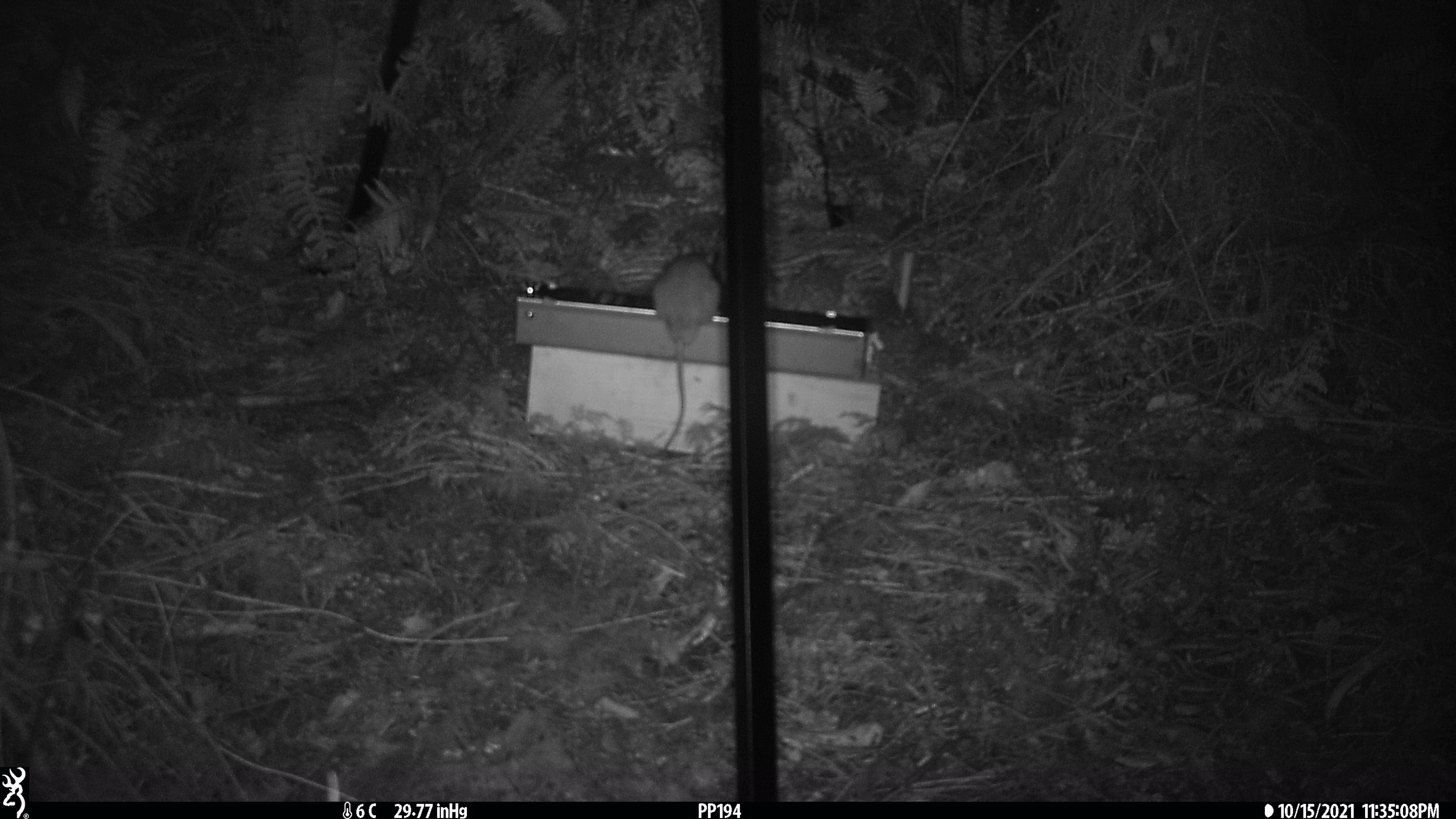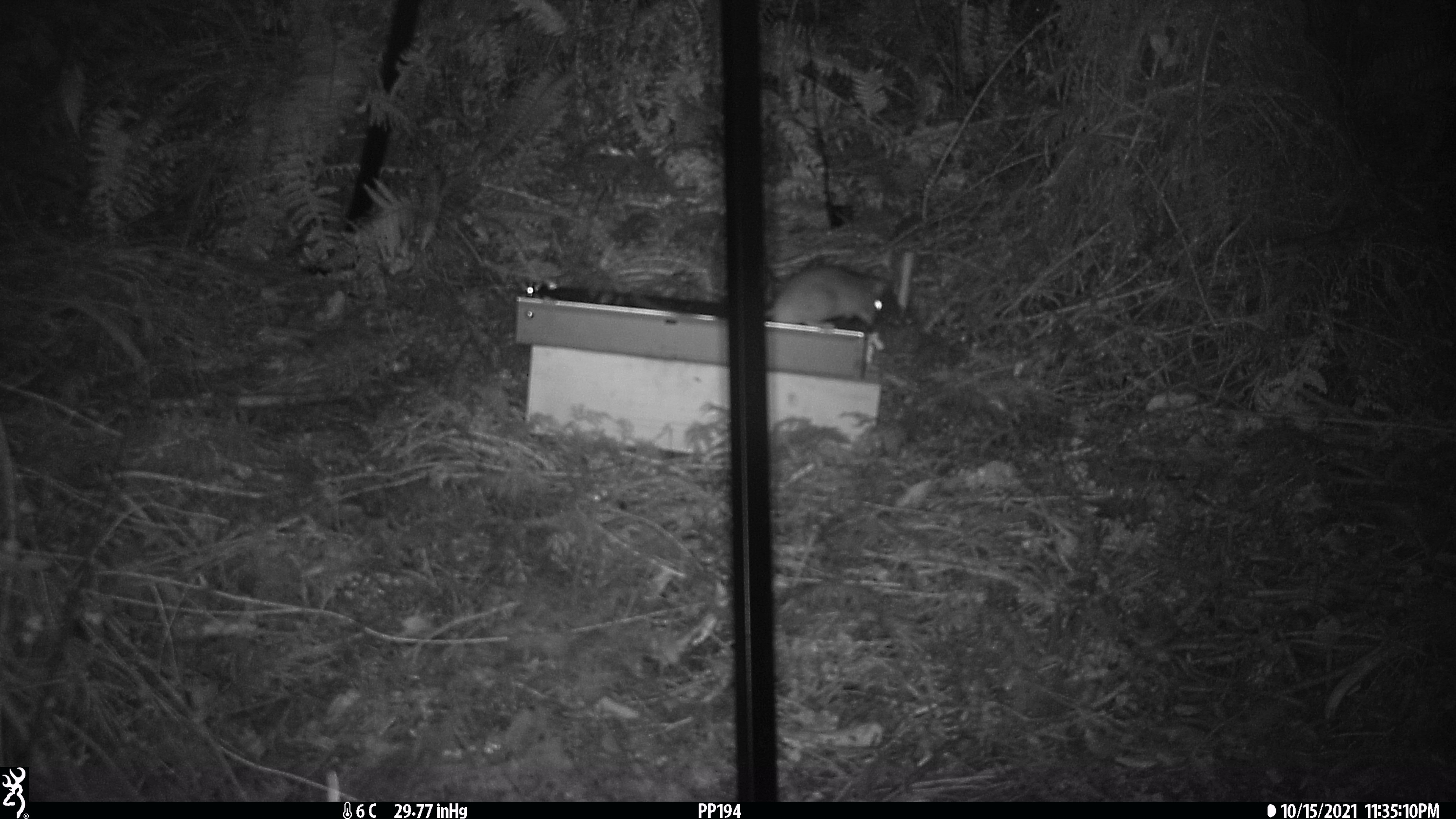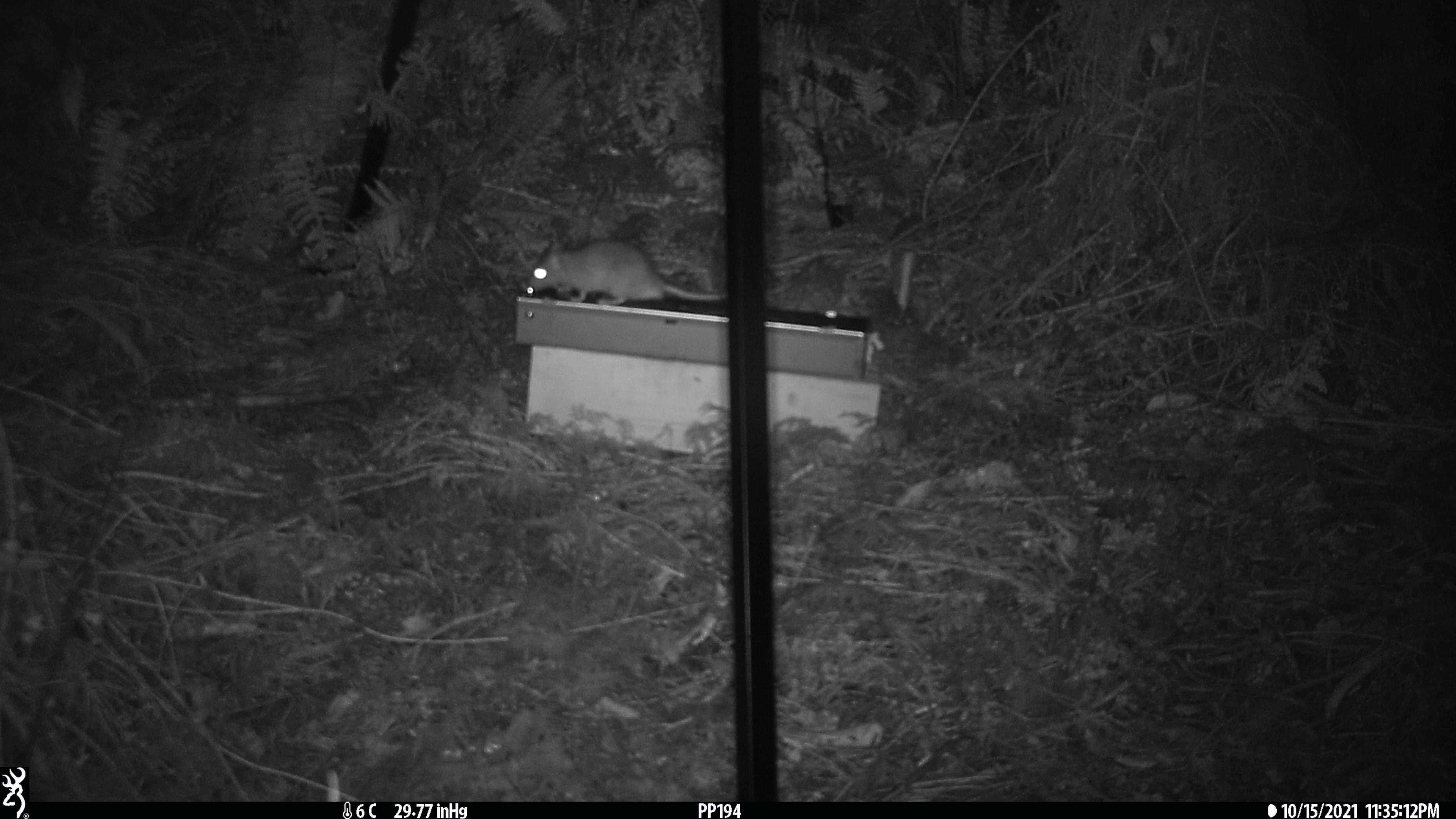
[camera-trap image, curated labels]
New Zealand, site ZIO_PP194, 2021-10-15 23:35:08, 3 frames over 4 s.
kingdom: Animalia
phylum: Chordata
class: Mammalia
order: Rodentia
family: Muridae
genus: Rattus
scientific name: Rattus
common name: rat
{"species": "rat (Rattus)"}